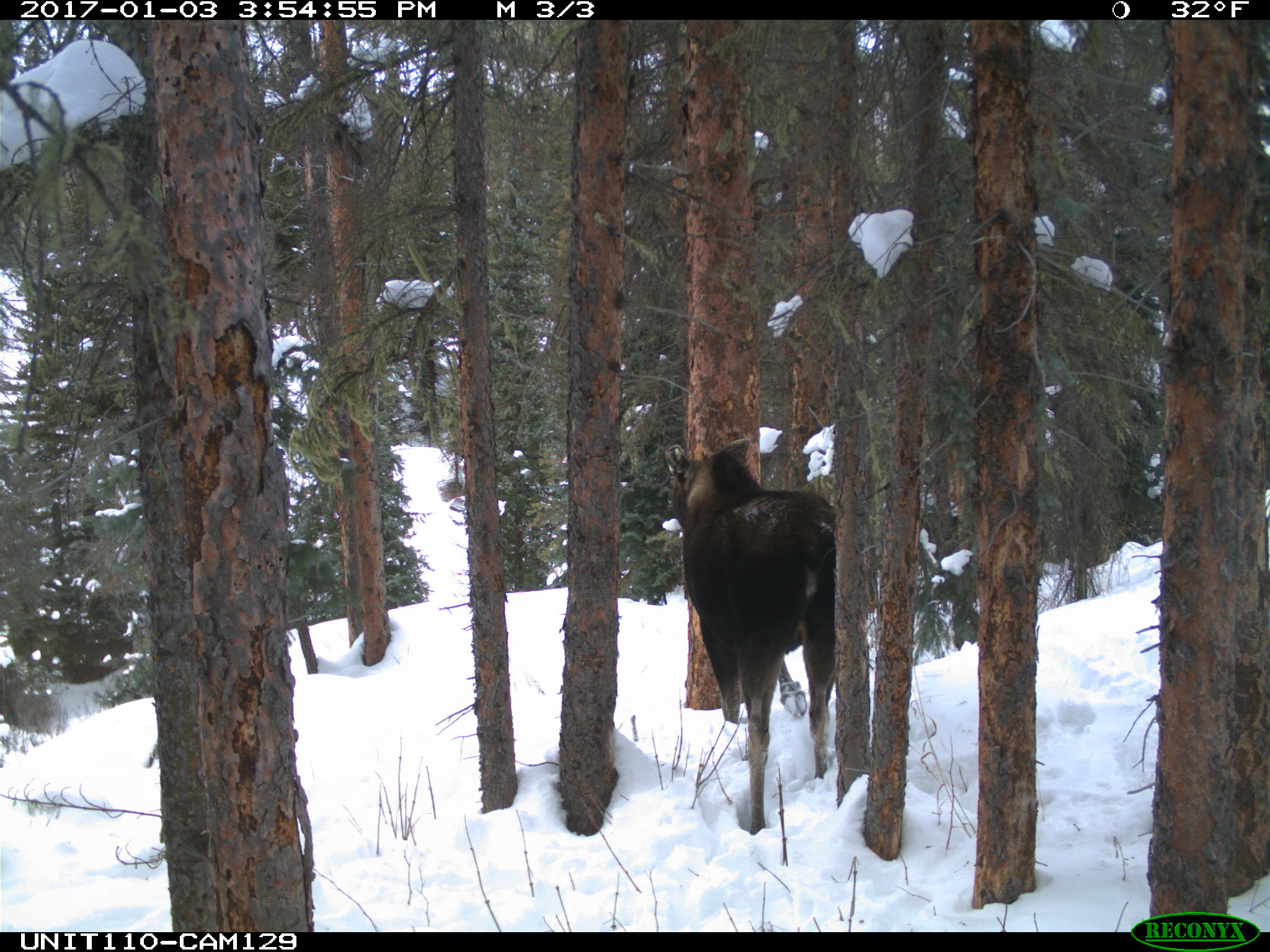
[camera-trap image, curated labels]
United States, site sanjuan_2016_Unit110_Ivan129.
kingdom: Animalia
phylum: Chordata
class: Mammalia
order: Artiodactyla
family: Cervidae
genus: Alces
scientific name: Alces alces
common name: moose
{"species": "Alces alces (moose)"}